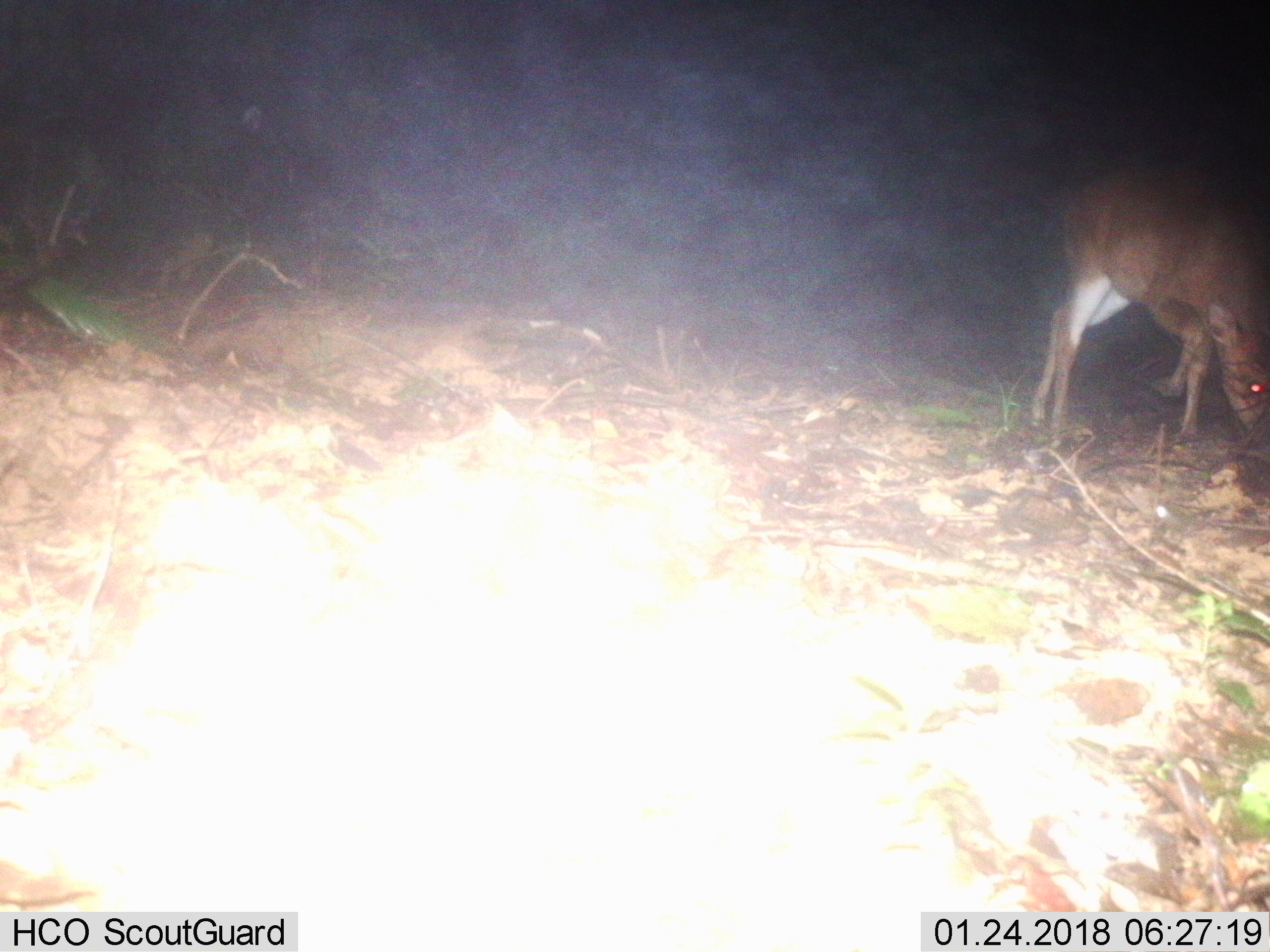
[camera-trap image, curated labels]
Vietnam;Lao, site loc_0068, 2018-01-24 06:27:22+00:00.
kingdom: Animalia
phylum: Chordata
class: Mammalia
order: Artiodactyla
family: Cervidae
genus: Muntiacus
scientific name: Muntiacus vuquangensis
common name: large-antlered muntjac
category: large antlered muntjac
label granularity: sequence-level